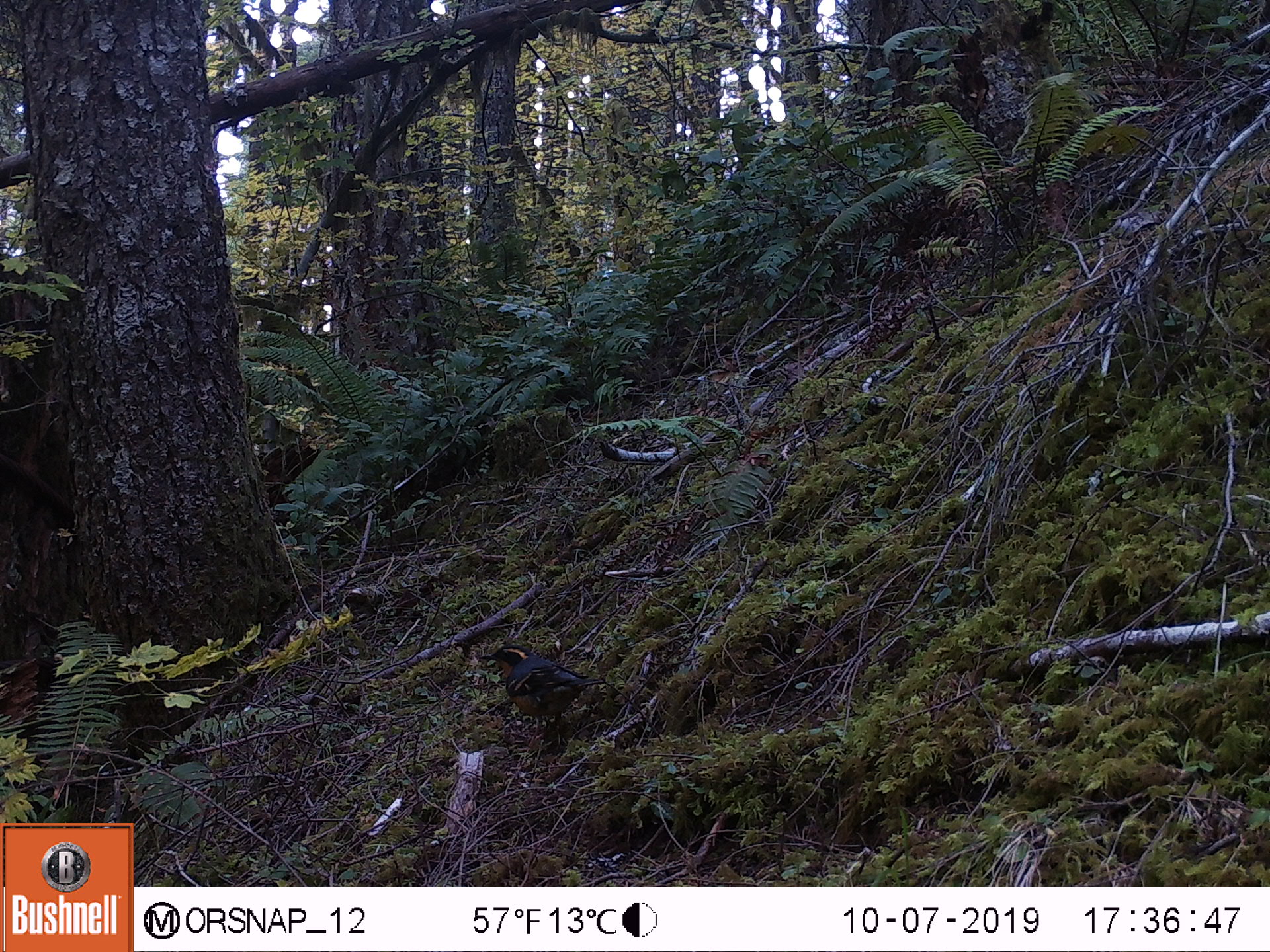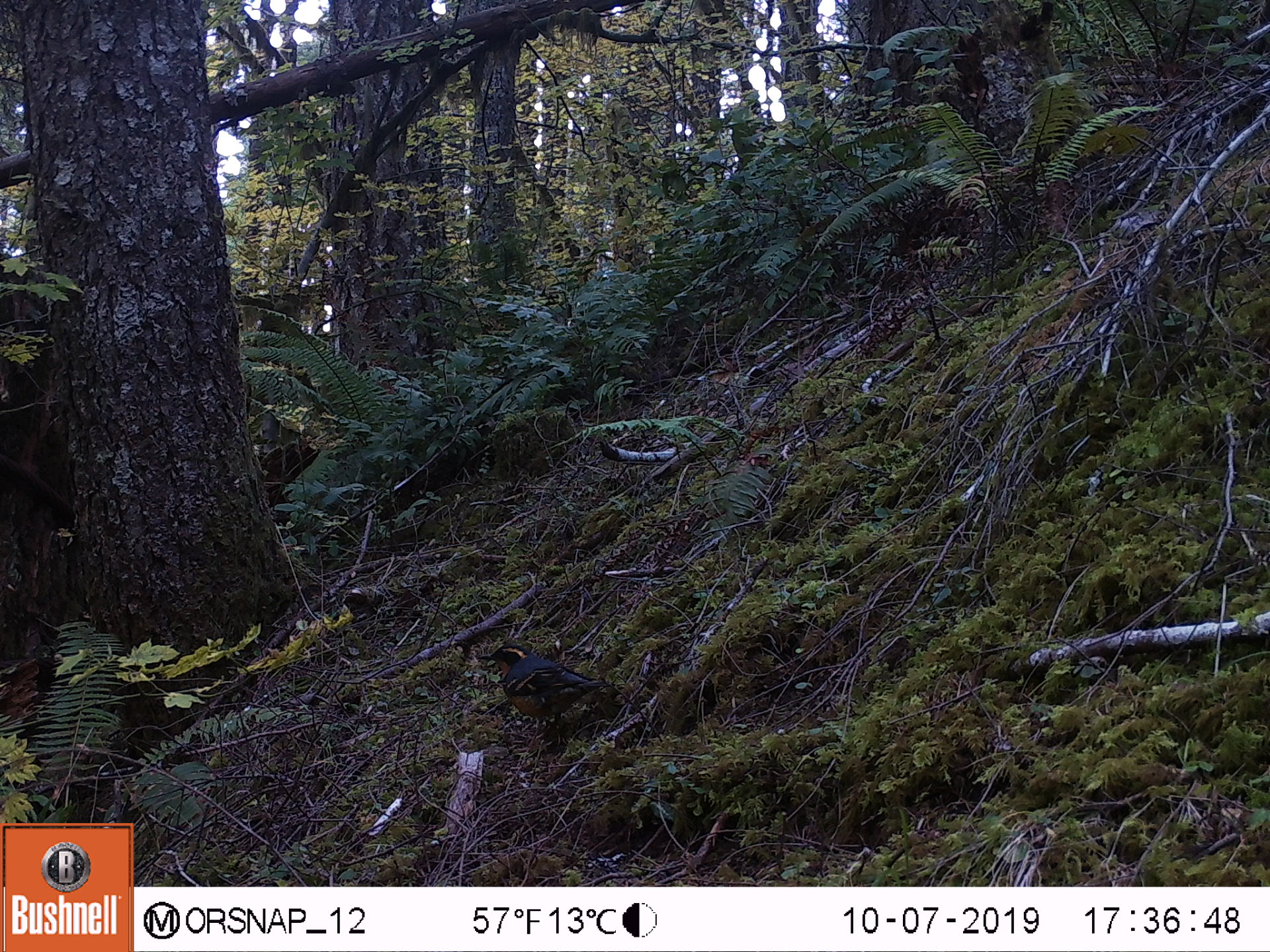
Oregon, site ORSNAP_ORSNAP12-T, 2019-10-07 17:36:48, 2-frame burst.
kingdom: Animalia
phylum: Chordata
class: Aves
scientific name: Aves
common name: bird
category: other bird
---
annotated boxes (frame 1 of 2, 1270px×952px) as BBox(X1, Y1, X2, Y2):
other bird: BBox(472, 640, 620, 763)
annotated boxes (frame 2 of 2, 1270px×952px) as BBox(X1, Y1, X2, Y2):
other bird: BBox(475, 609, 616, 771)